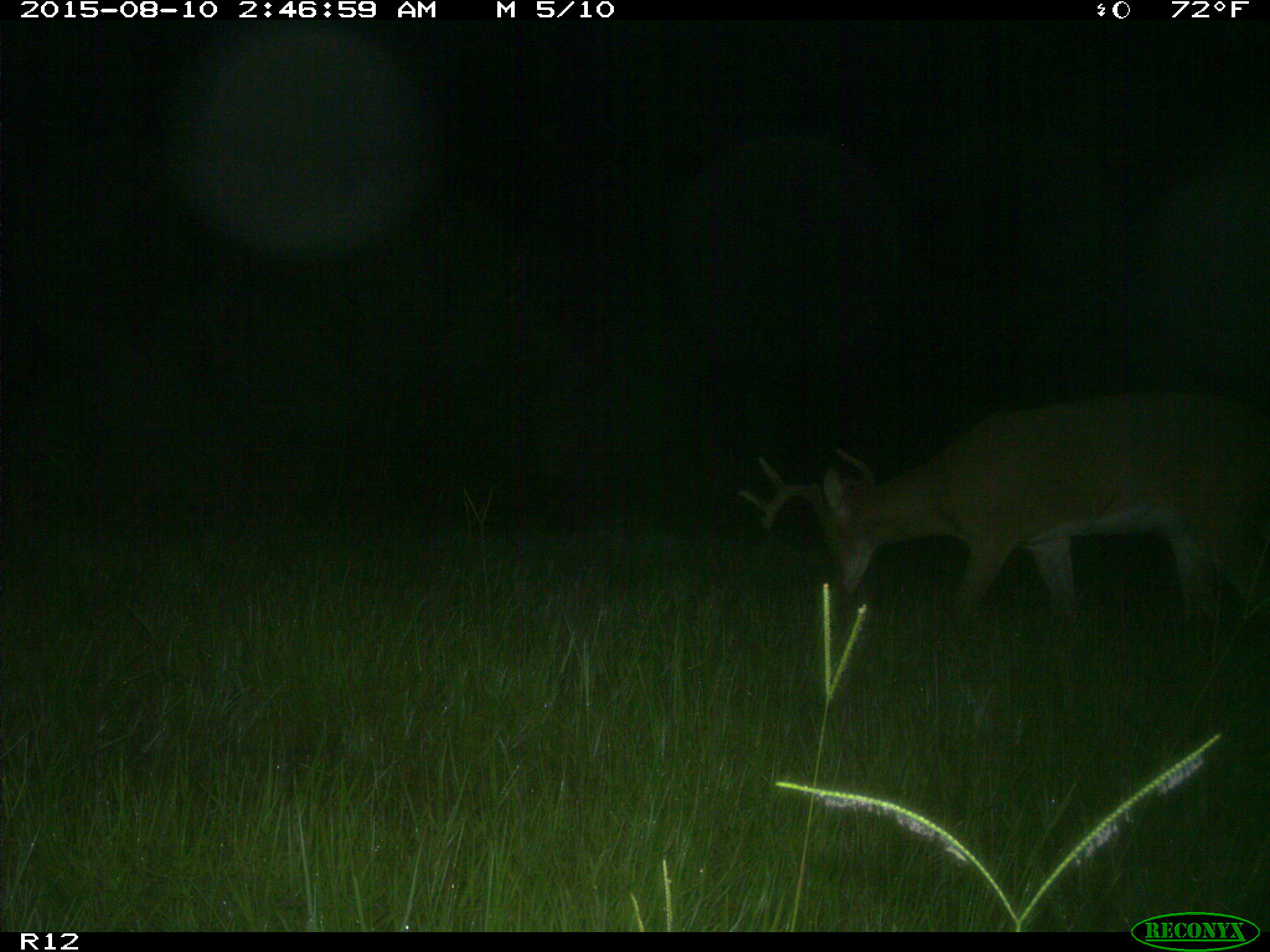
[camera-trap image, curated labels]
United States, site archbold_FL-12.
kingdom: Animalia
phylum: Chordata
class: Mammalia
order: Artiodactyla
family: Cervidae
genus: Odocoileus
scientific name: Odocoileus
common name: deer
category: unidentified deer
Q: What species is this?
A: Unidentified deer (deer) (Odocoileus).